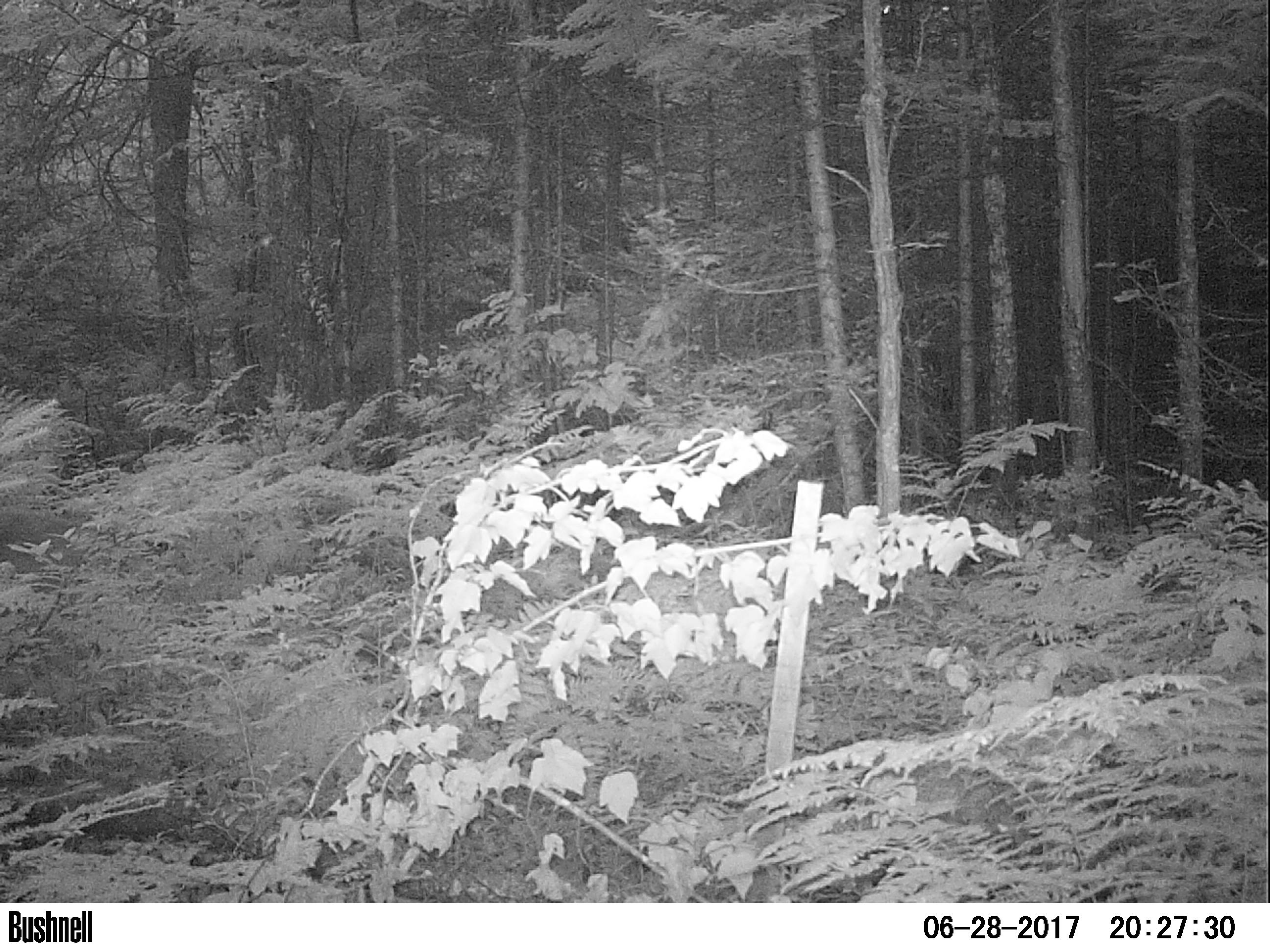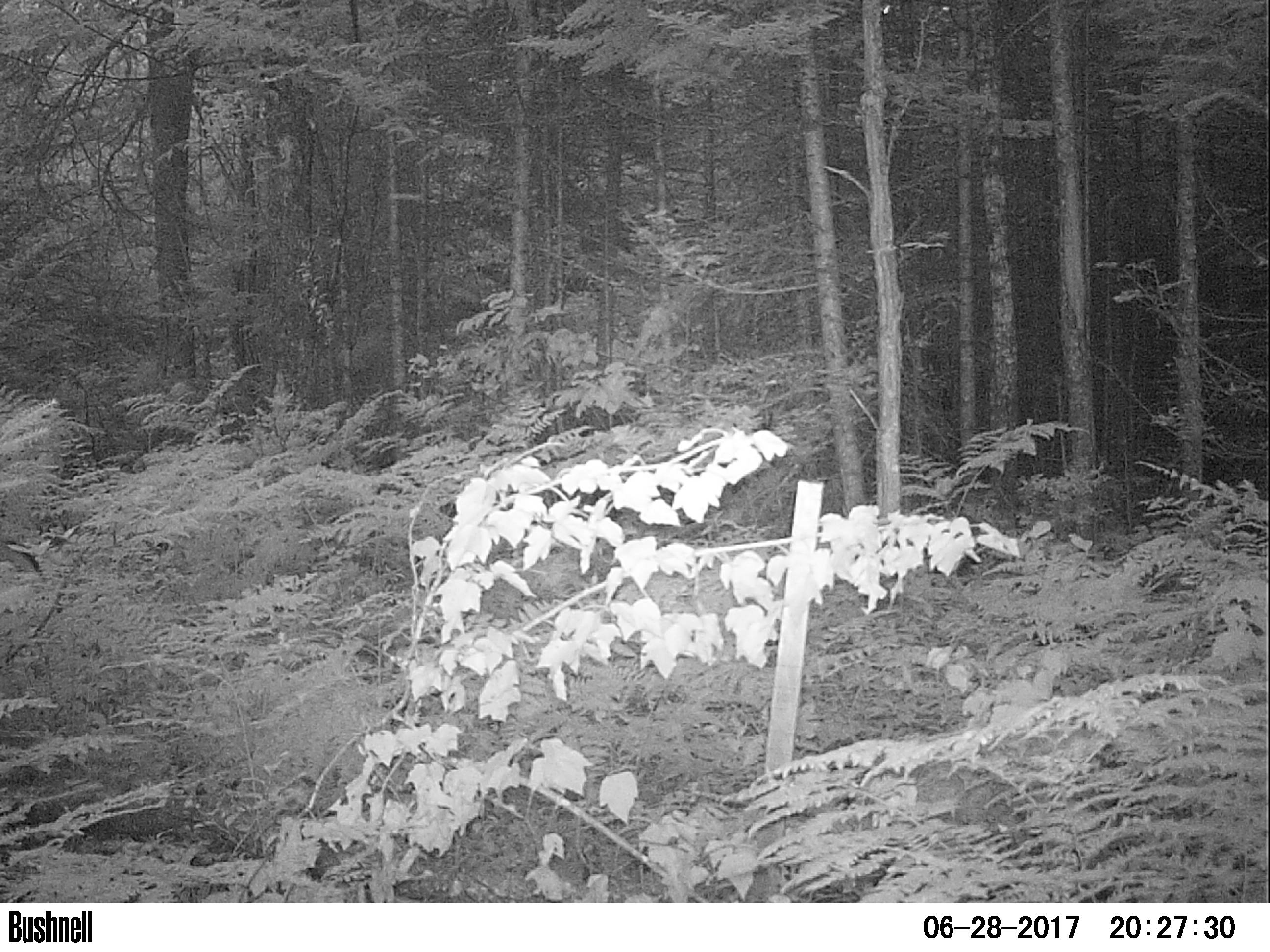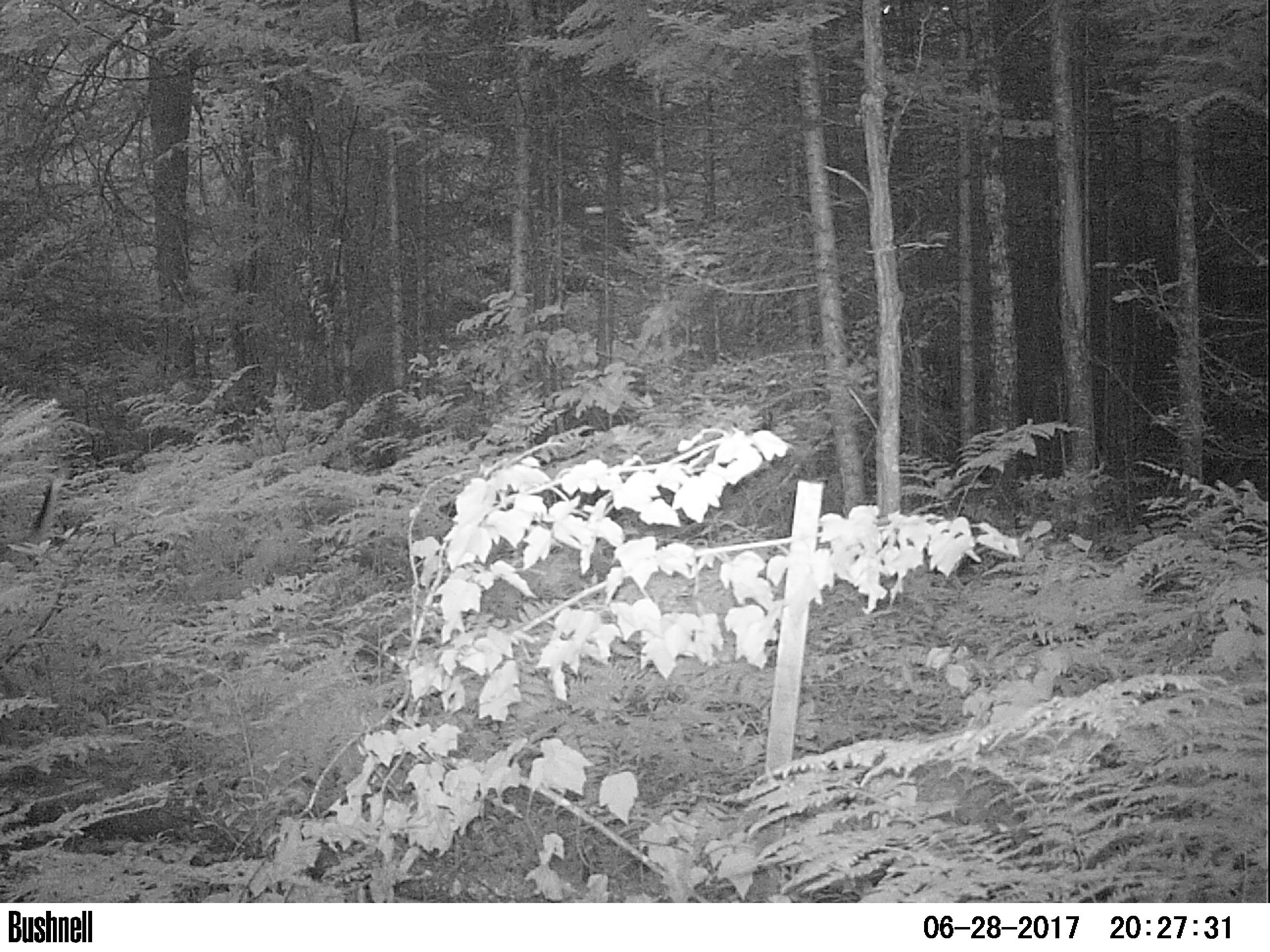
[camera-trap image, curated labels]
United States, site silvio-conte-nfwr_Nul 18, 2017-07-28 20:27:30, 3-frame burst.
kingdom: Animalia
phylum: Chordata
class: Mammalia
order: Artiodactyla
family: Cervidae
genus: Odocoileus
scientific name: Odocoileus virginianus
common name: white-tailed deer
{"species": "white-tailed deer (Odocoileus virginianus)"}